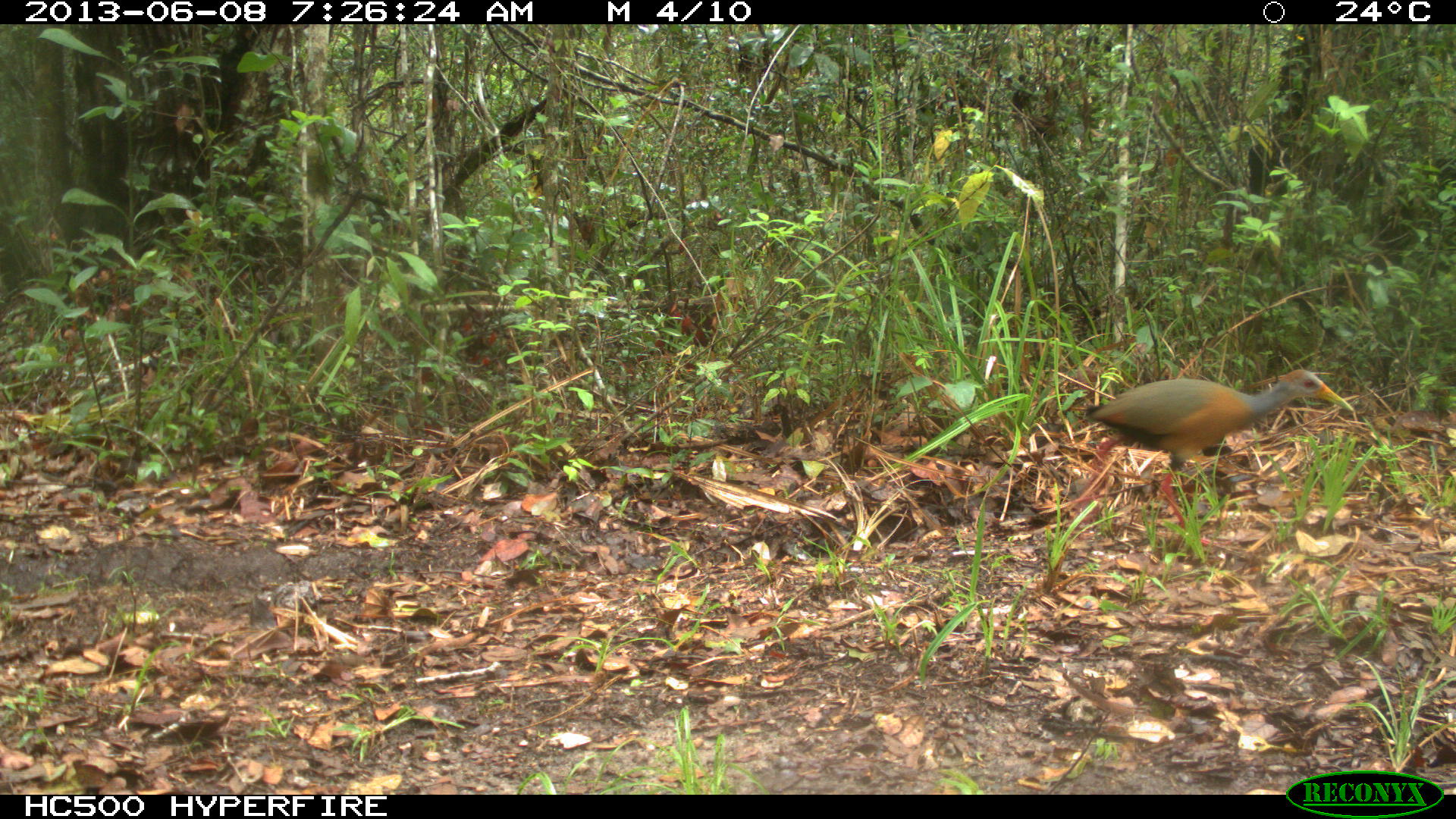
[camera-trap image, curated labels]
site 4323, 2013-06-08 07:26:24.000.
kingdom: Animalia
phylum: Chordata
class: Aves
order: Gruiformes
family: Rallidae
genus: Aramides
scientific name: Aramides cajaneus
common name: gray-necked wood-rail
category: aramides cajanea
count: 1